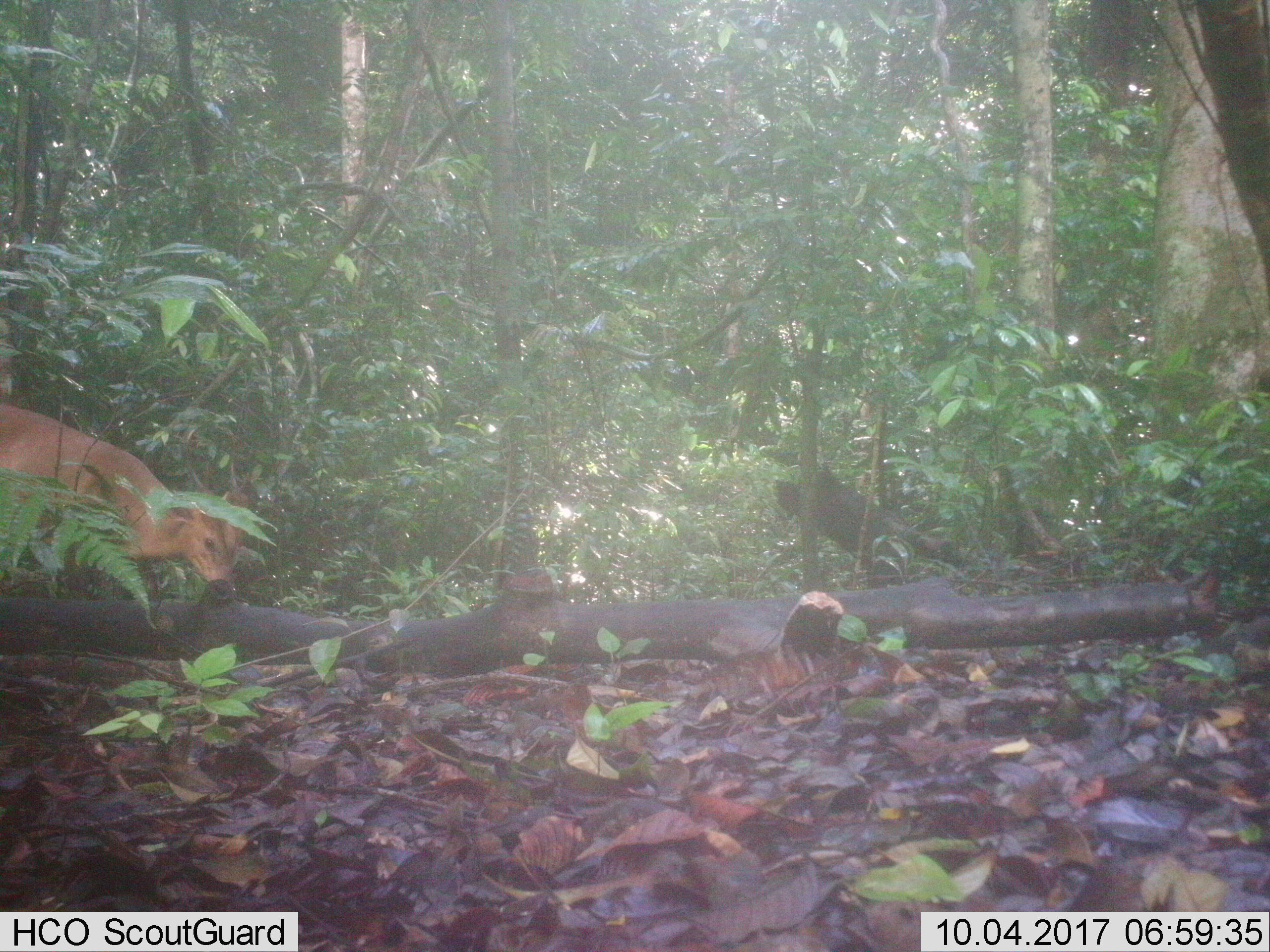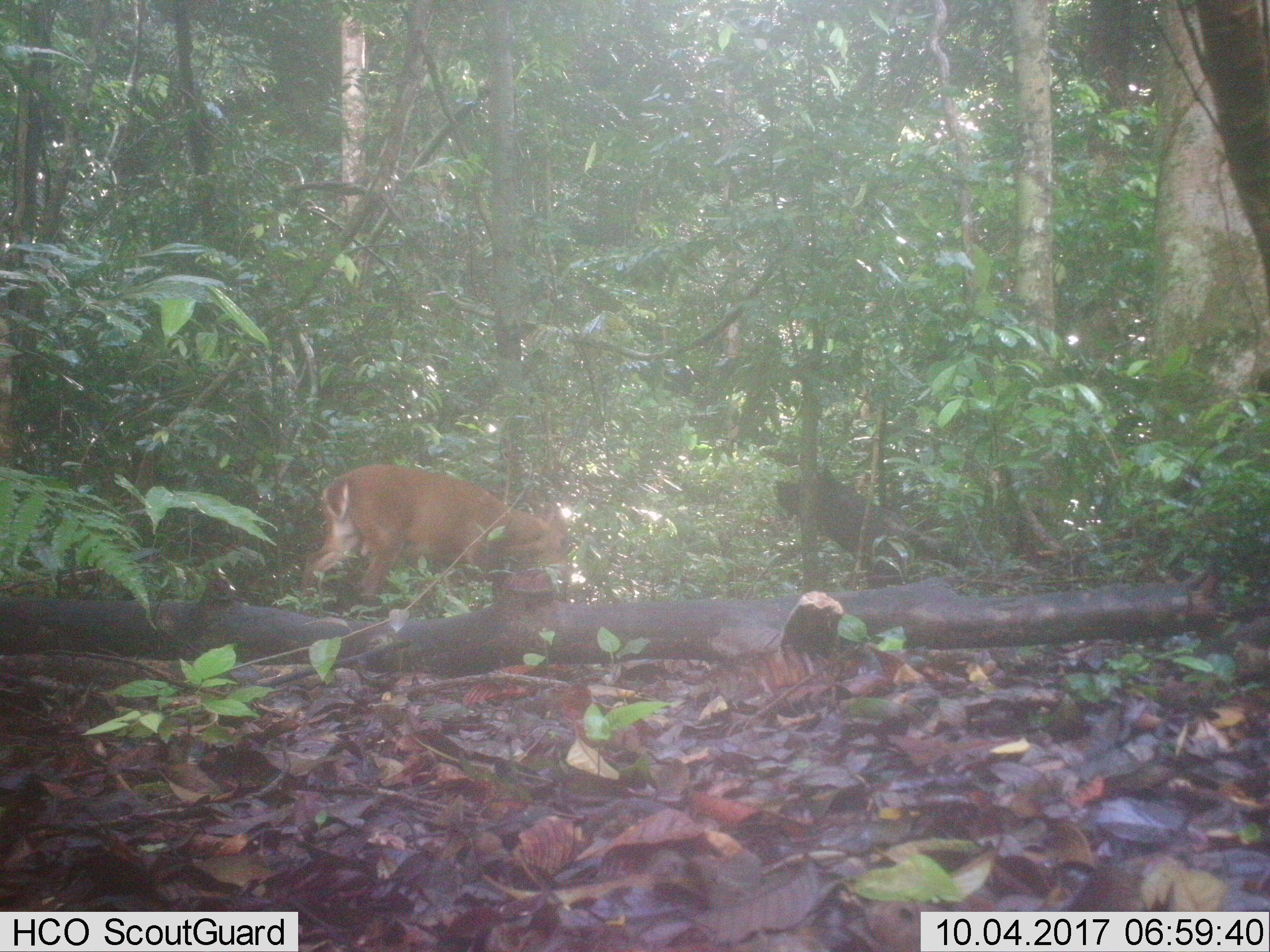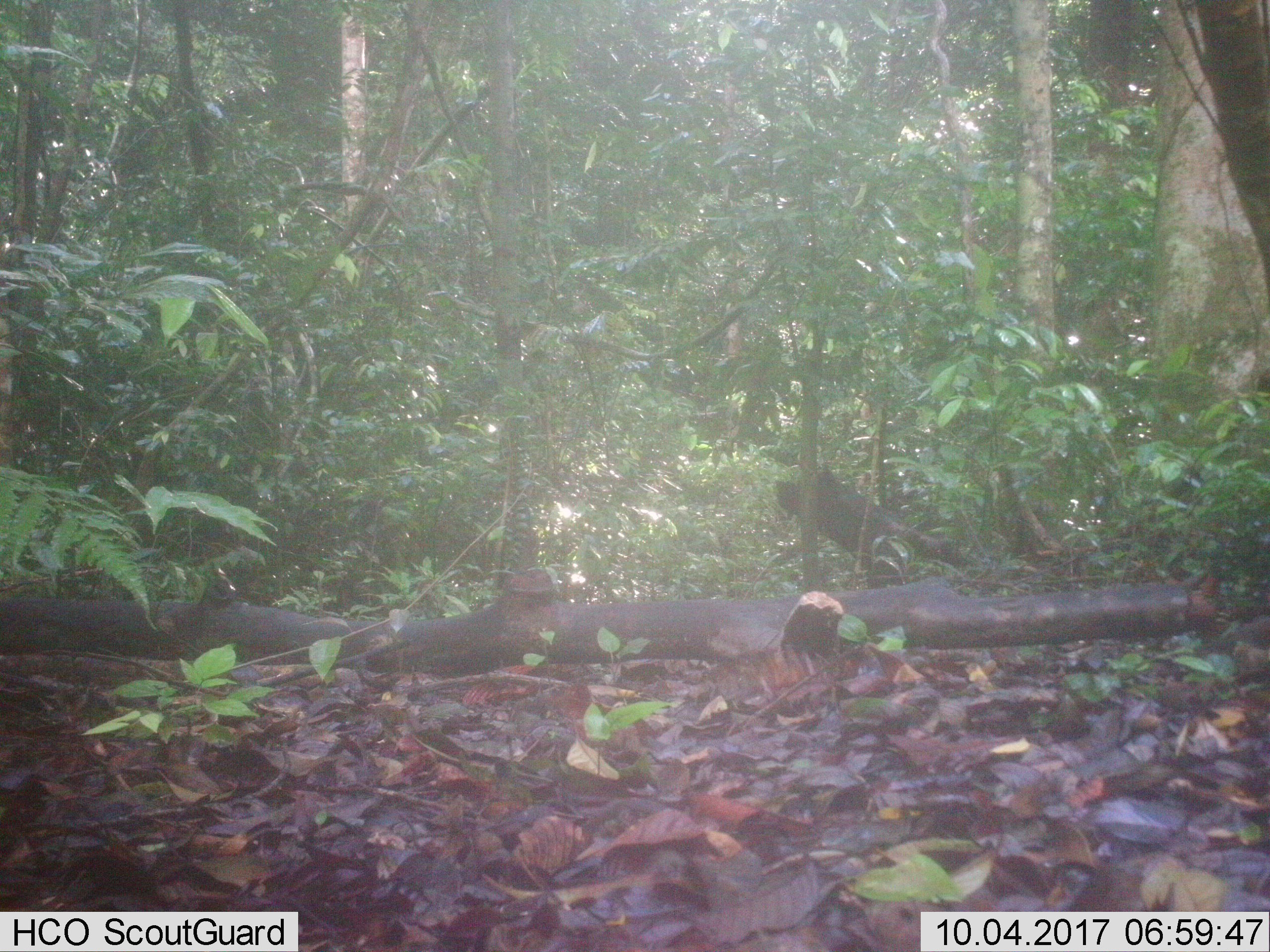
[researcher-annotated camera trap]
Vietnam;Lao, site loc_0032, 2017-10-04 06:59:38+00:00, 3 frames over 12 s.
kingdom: Animalia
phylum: Chordata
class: Mammalia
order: Artiodactyla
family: Cervidae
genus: Muntiacus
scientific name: Muntiacus vuquangensis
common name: large-antlered muntjac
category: large antlered muntjac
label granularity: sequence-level